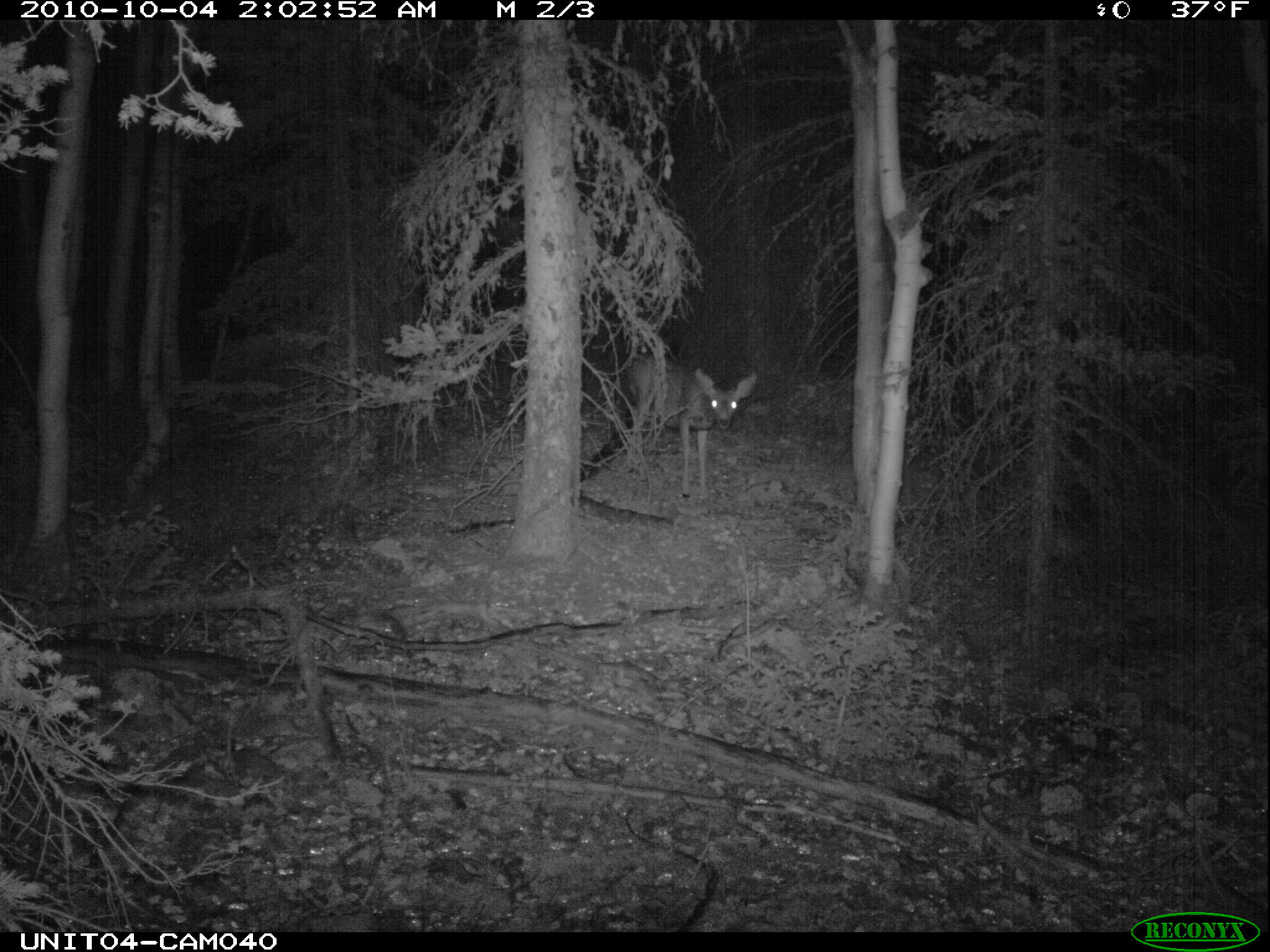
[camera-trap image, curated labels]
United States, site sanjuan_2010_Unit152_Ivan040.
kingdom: Animalia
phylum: Chordata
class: Mammalia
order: Artiodactyla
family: Cervidae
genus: Odocoileus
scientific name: Odocoileus hemionus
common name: mule deer